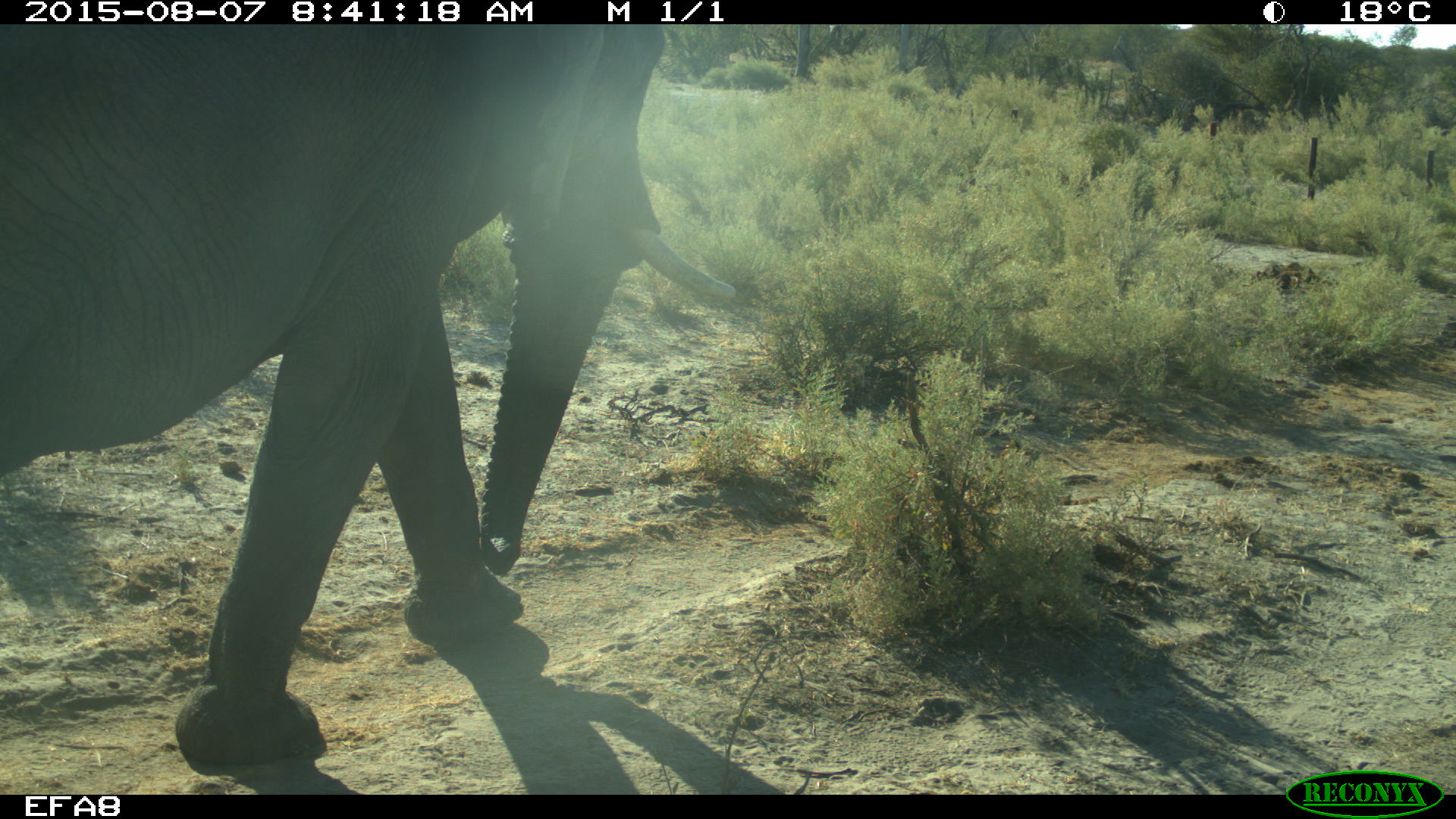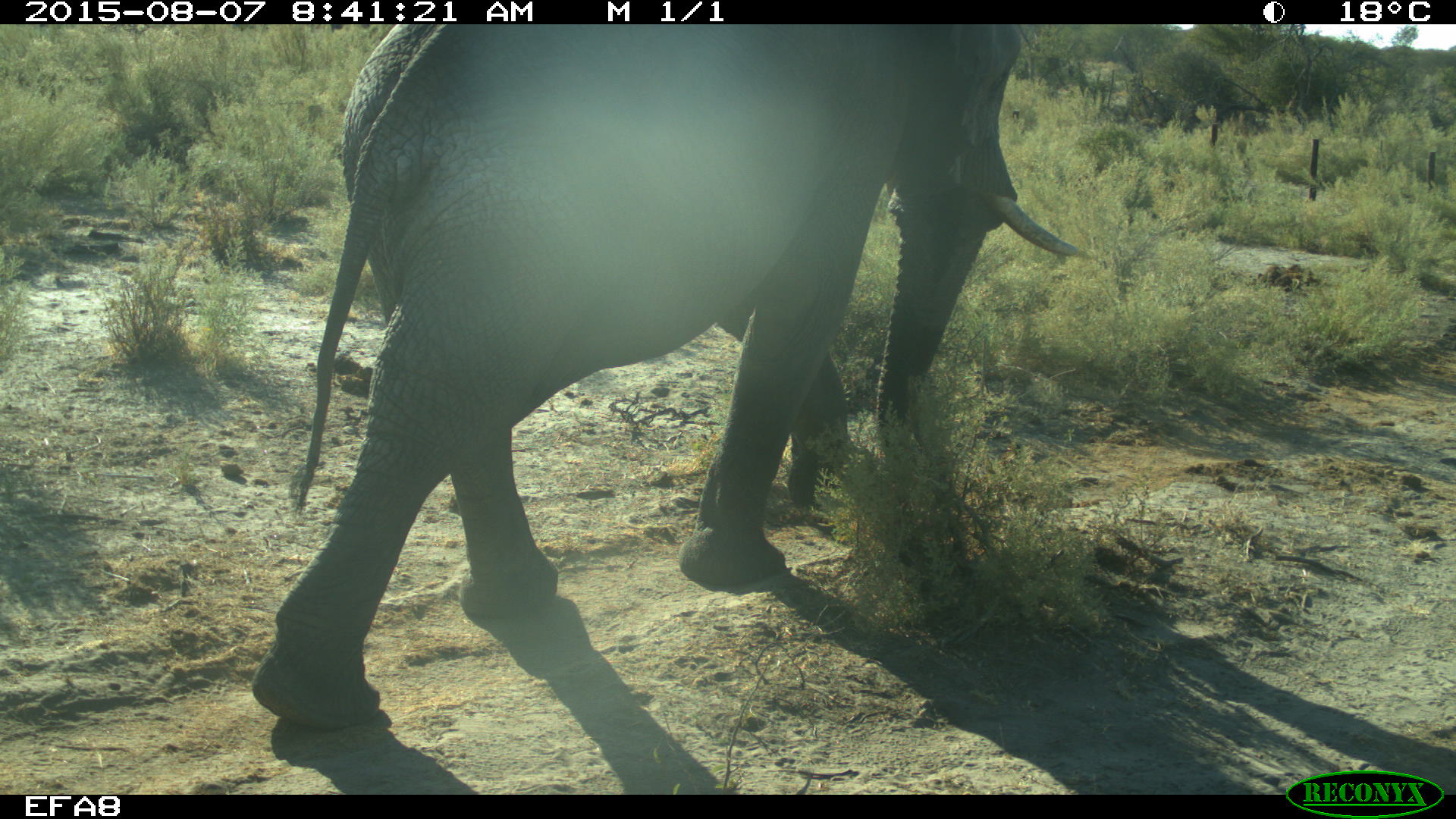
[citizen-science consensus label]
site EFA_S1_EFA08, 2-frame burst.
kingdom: Animalia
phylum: Chordata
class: Mammalia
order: Proboscidea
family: Elephantidae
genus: Loxodonta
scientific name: Loxodonta africana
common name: african bush elephant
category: elephant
Elephant (african bush elephant) (Loxodonta africana), count 1. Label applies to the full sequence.